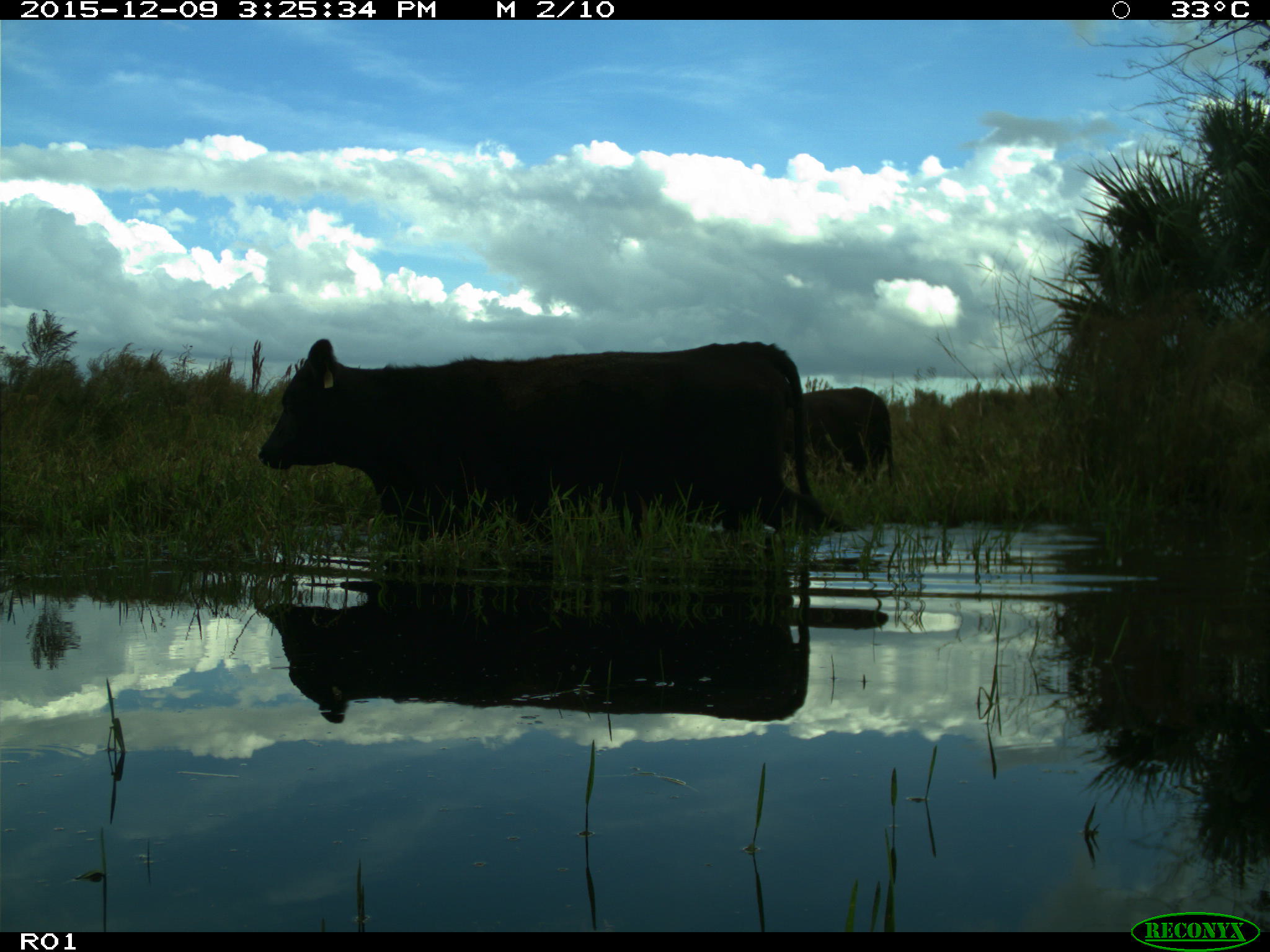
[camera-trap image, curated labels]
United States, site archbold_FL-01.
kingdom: Animalia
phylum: Chordata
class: Mammalia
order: Artiodactyla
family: Bovidae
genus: Bos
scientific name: Bos taurus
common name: domestic cow